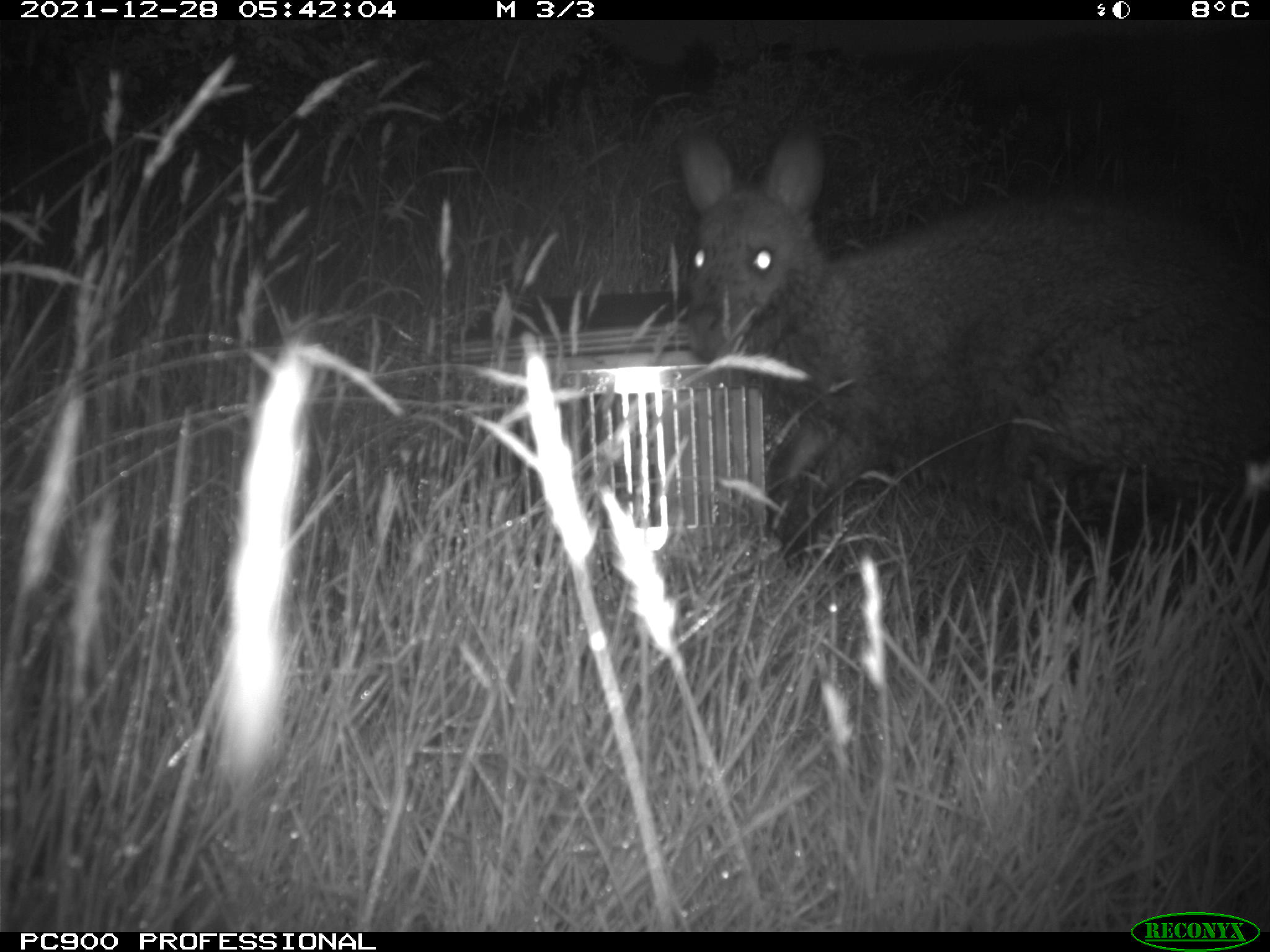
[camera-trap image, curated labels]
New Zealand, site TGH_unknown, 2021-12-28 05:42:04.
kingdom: Animalia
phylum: Chordata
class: Mammalia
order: Diprotodontia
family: Macropodidae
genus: Notamacropus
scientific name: Notamacropus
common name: wallaby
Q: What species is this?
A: Wallaby (Notamacropus).